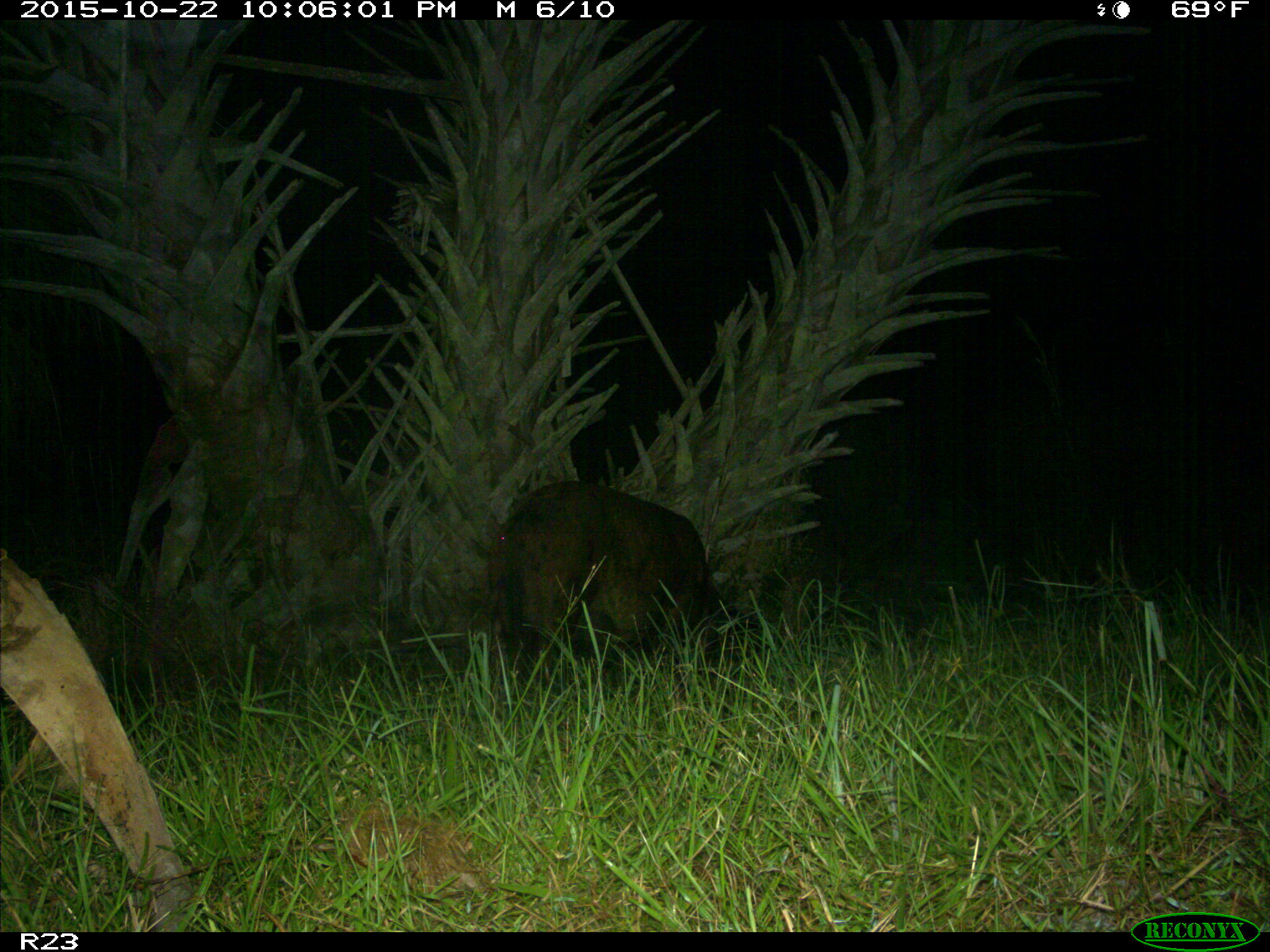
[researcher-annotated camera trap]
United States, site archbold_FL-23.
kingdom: Animalia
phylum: Chordata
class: Mammalia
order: Artiodactyla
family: Suidae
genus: Sus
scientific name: Sus scrofa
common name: wild boar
Sus scrofa (wild boar).